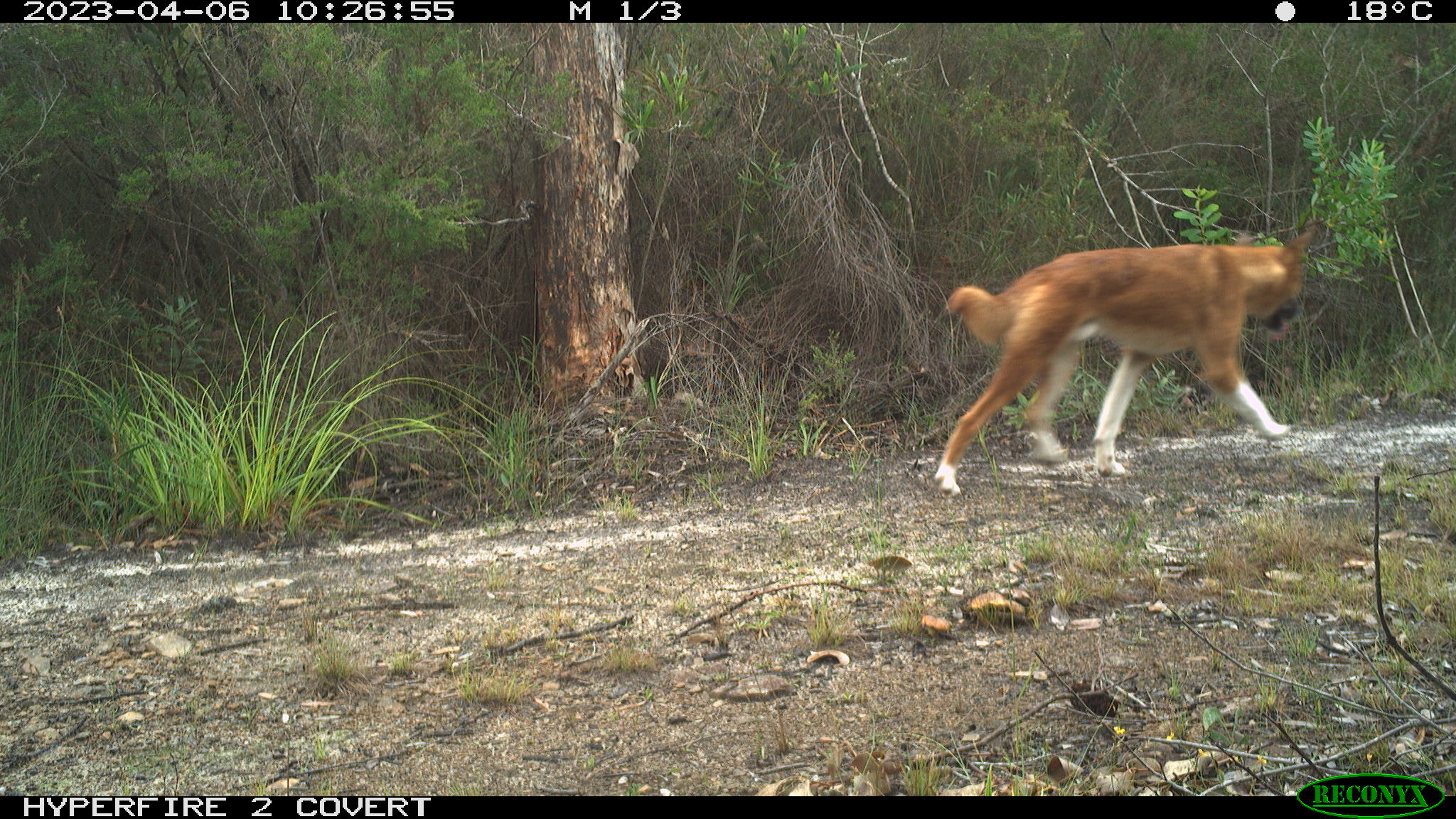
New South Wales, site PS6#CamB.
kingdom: Animalia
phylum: Chordata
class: Mammalia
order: Carnivora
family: Canidae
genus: Canis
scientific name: Canis familiaris dingo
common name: dingo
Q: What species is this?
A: Dingo (Canis familiaris dingo).